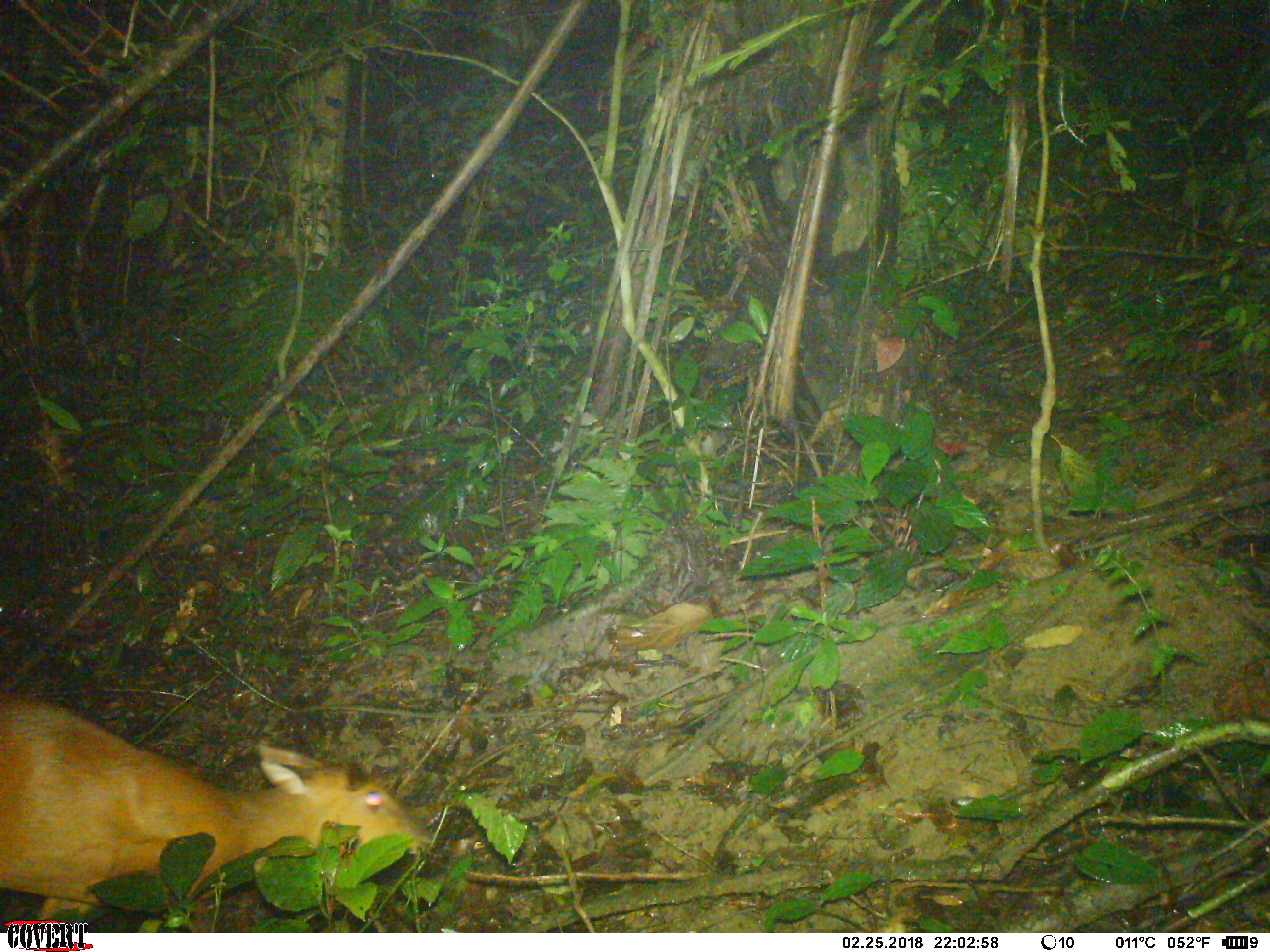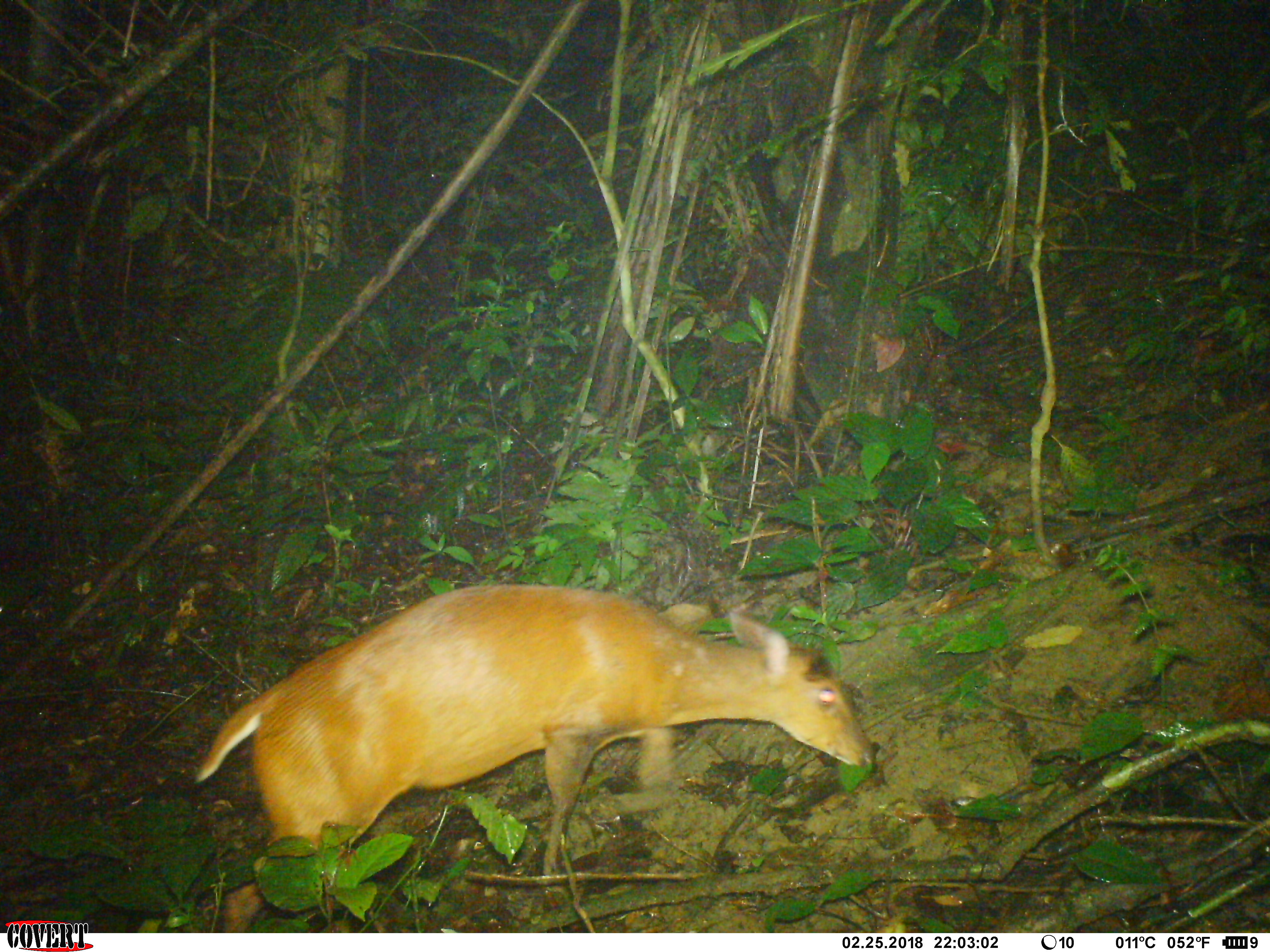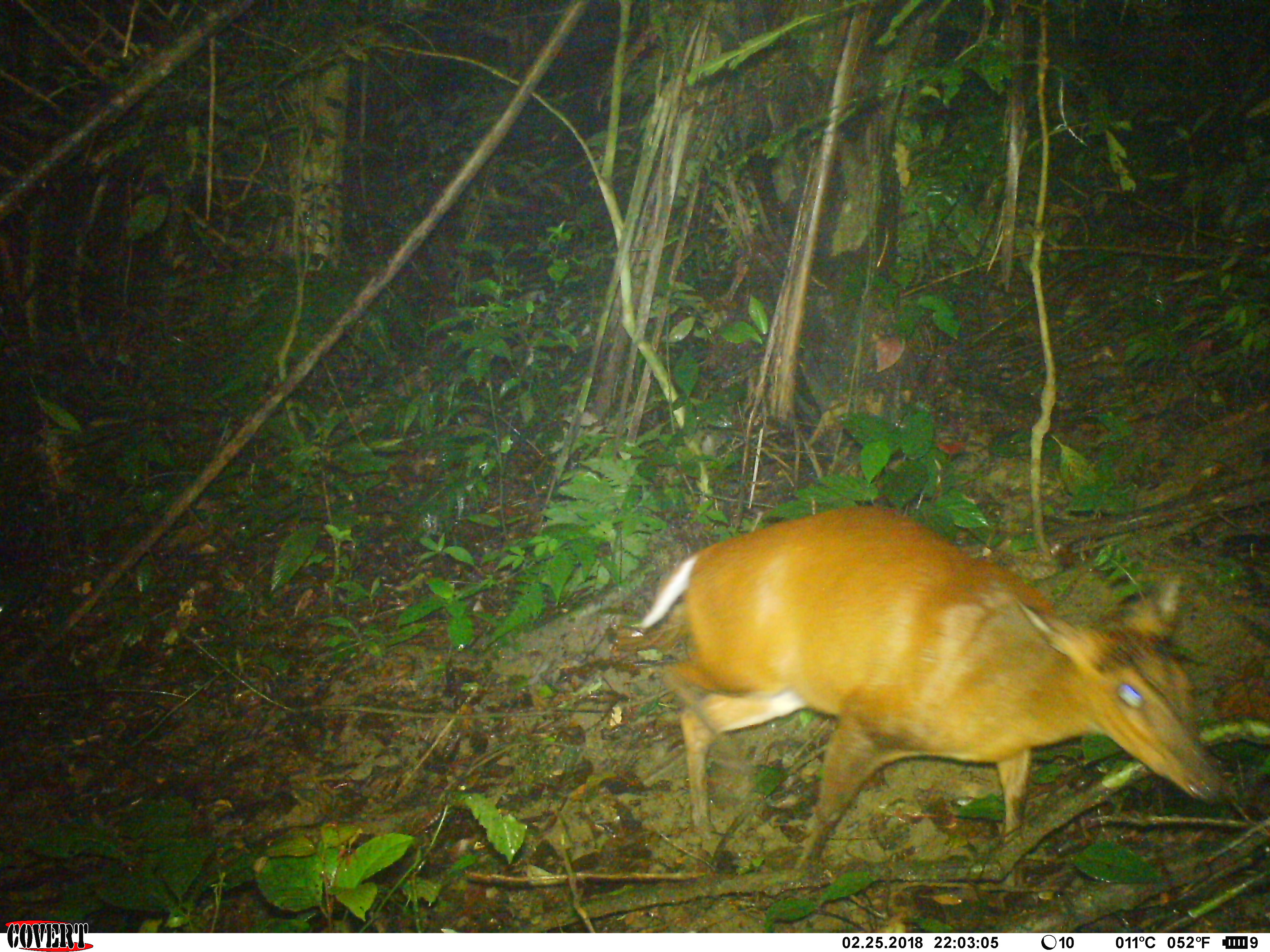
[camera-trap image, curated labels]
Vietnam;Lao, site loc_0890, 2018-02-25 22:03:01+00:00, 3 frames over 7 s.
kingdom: Animalia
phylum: Chordata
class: Mammalia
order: Artiodactyla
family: Cervidae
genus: Muntiacus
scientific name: Muntiacus muntjak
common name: red muntjac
Red muntjac (Muntiacus muntjak). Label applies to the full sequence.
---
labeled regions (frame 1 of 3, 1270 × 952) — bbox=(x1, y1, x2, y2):
red muntjac: bbox=(0, 695, 433, 927)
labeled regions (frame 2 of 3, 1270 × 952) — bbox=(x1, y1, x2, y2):
red muntjac: bbox=(194, 583, 875, 931)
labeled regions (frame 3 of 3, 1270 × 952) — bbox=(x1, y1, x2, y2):
red muntjac: bbox=(629, 505, 1226, 886)